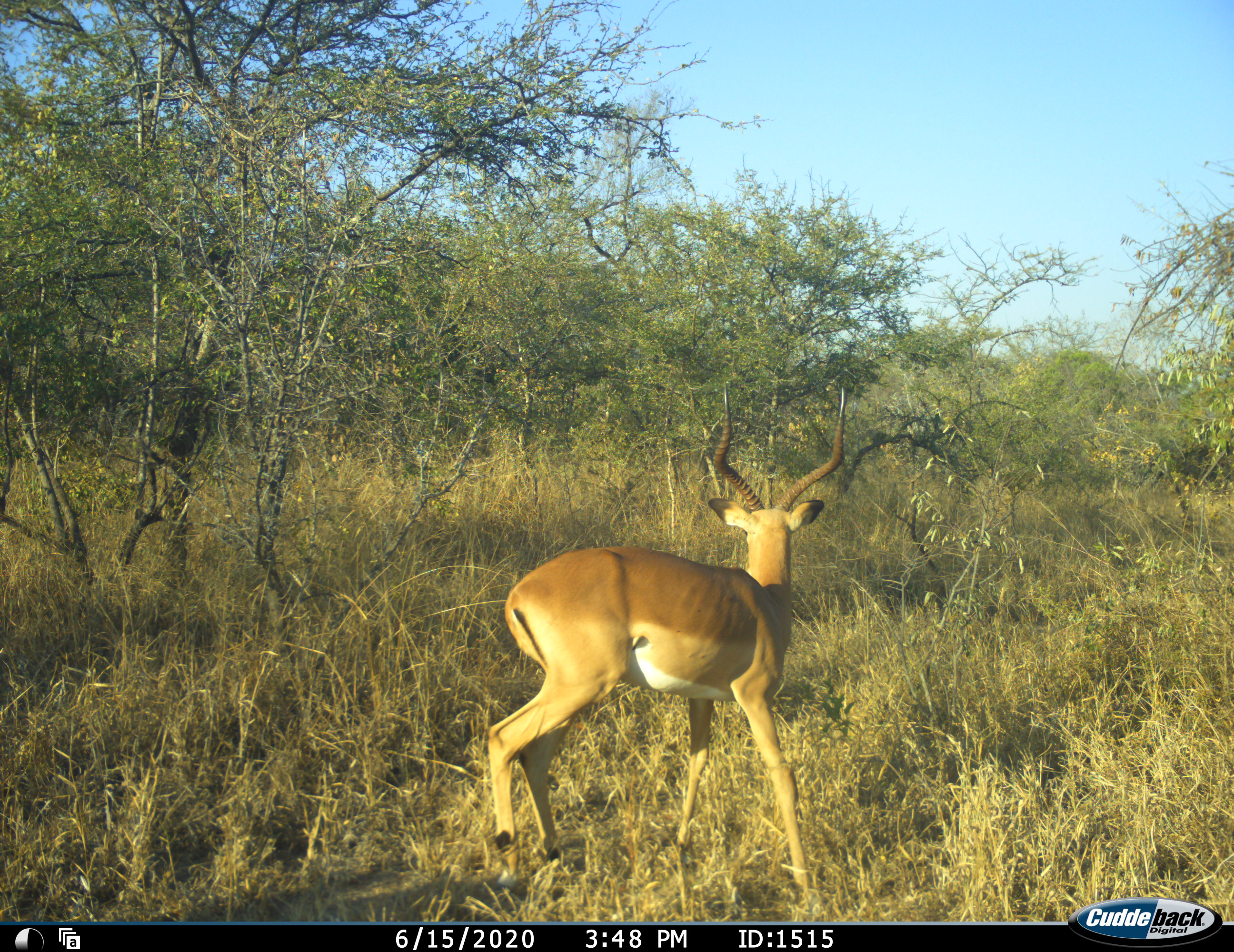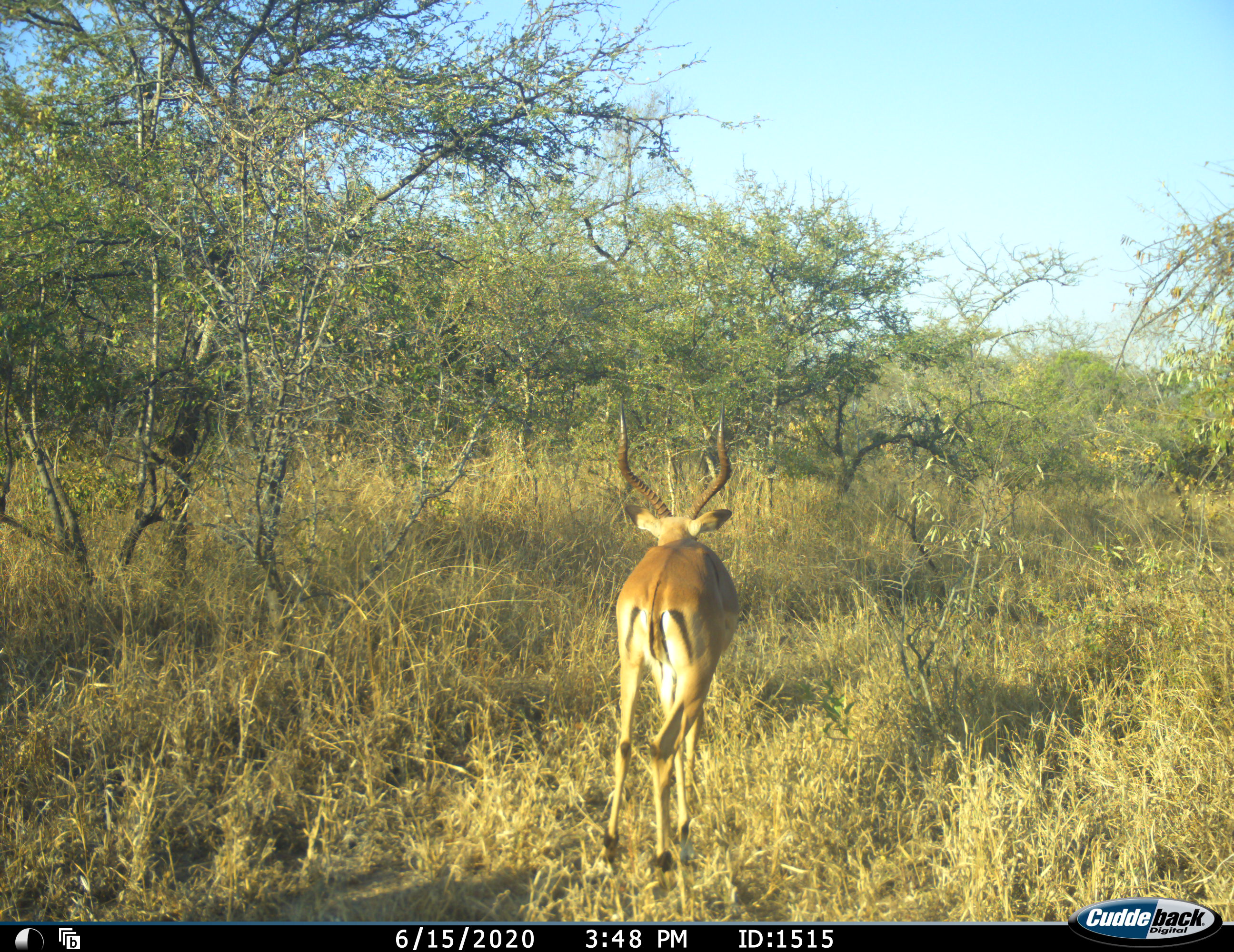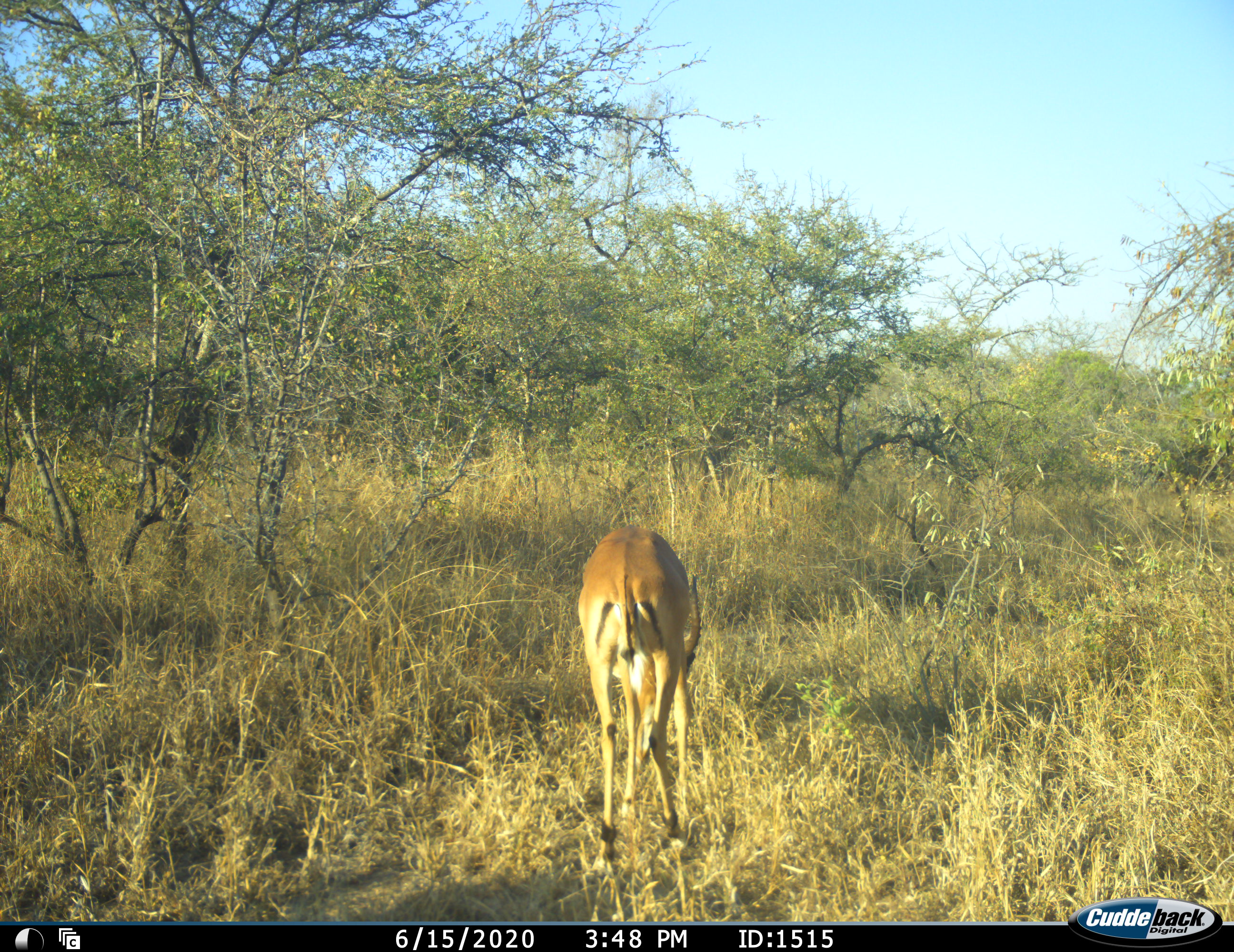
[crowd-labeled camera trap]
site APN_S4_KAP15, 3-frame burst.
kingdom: Animalia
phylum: Chordata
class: Mammalia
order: Artiodactyla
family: Bovidae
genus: Aepyceros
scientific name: Aepyceros melampus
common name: impala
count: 1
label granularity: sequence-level